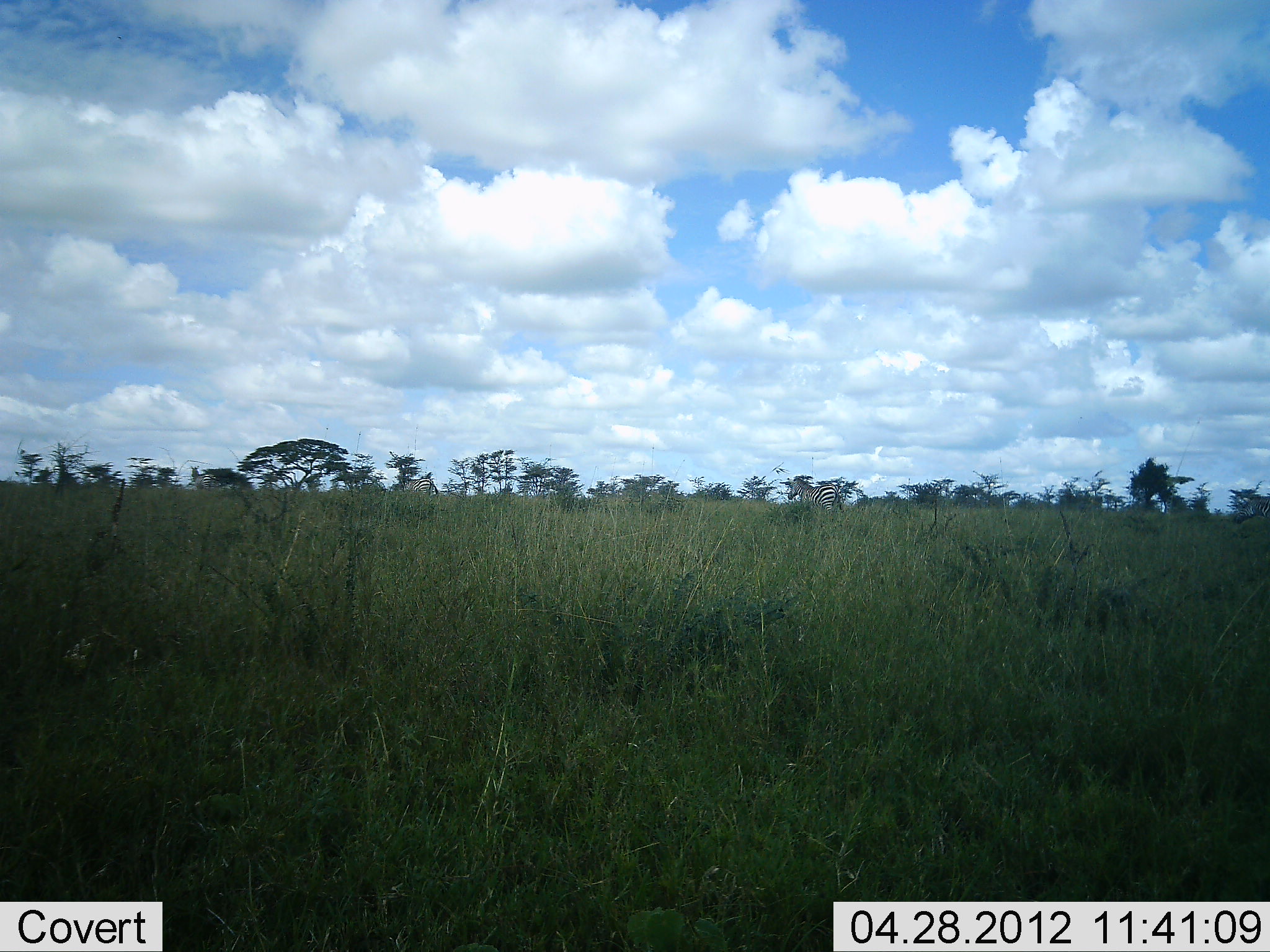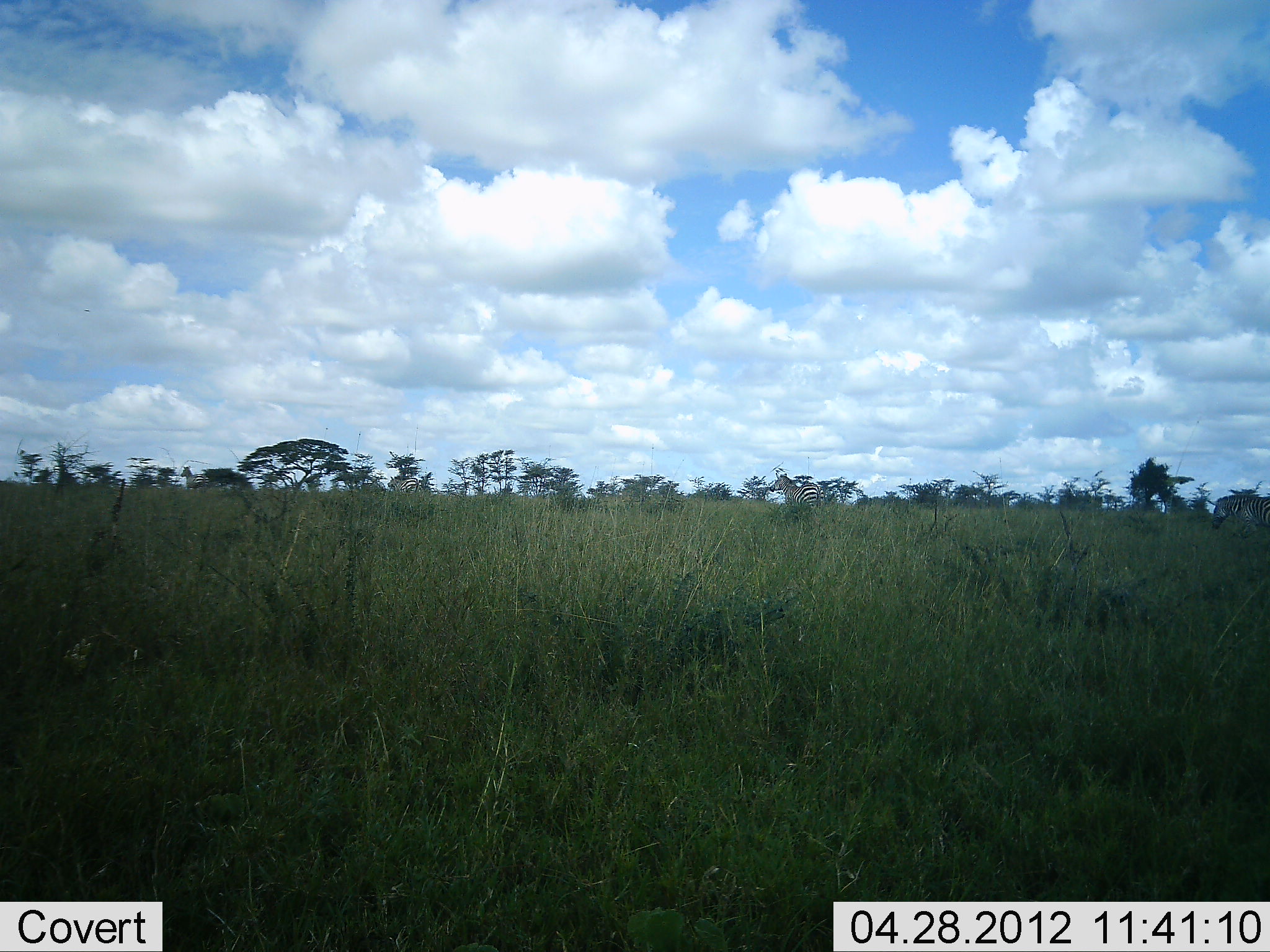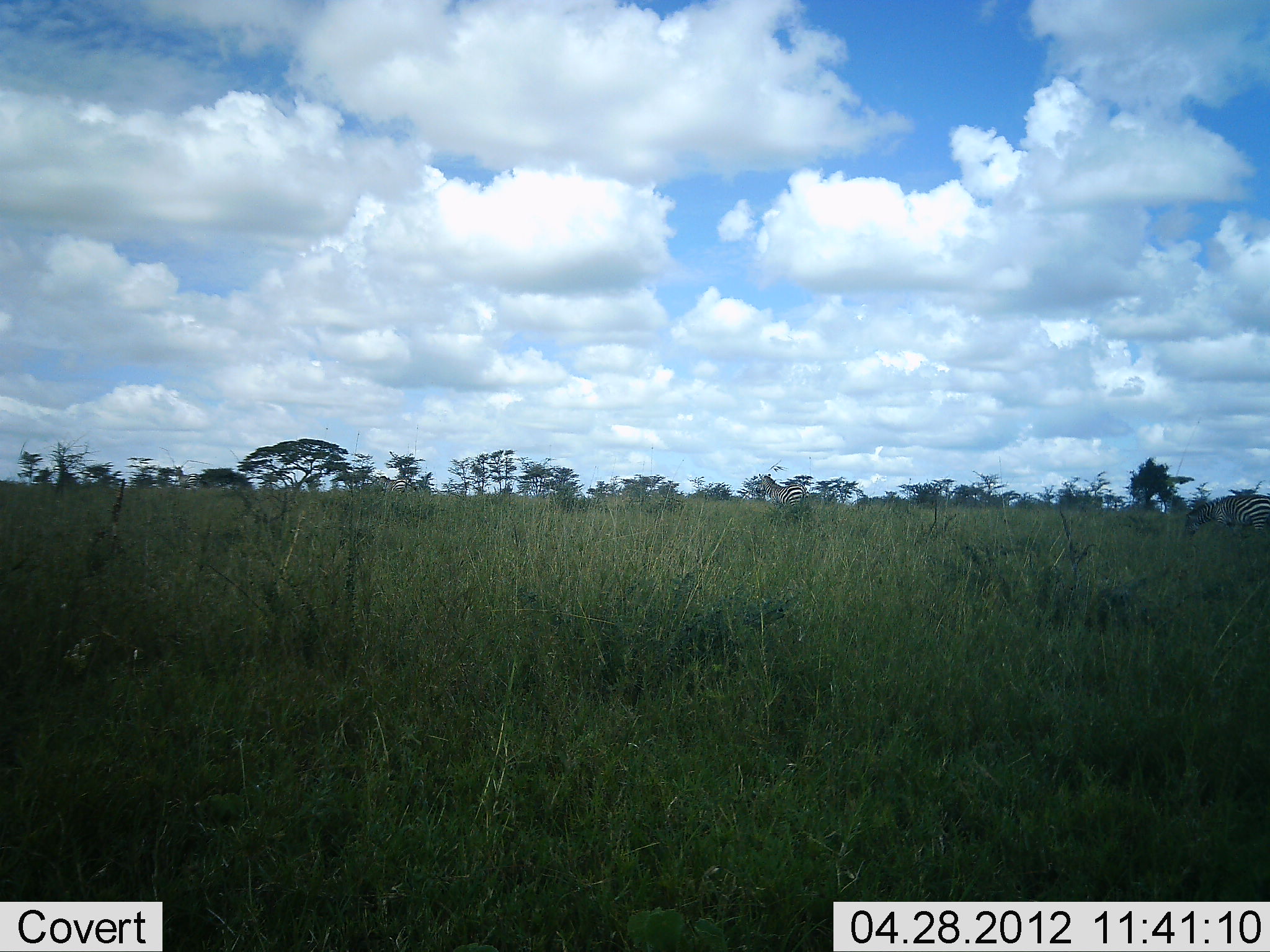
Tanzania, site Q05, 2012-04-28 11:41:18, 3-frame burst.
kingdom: Animalia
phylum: Chordata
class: Mammalia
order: Perissodactyla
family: Equidae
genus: Equus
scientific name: Equus quagga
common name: plains zebra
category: zebra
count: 4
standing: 4%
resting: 0%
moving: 100%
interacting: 0%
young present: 0%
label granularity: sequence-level